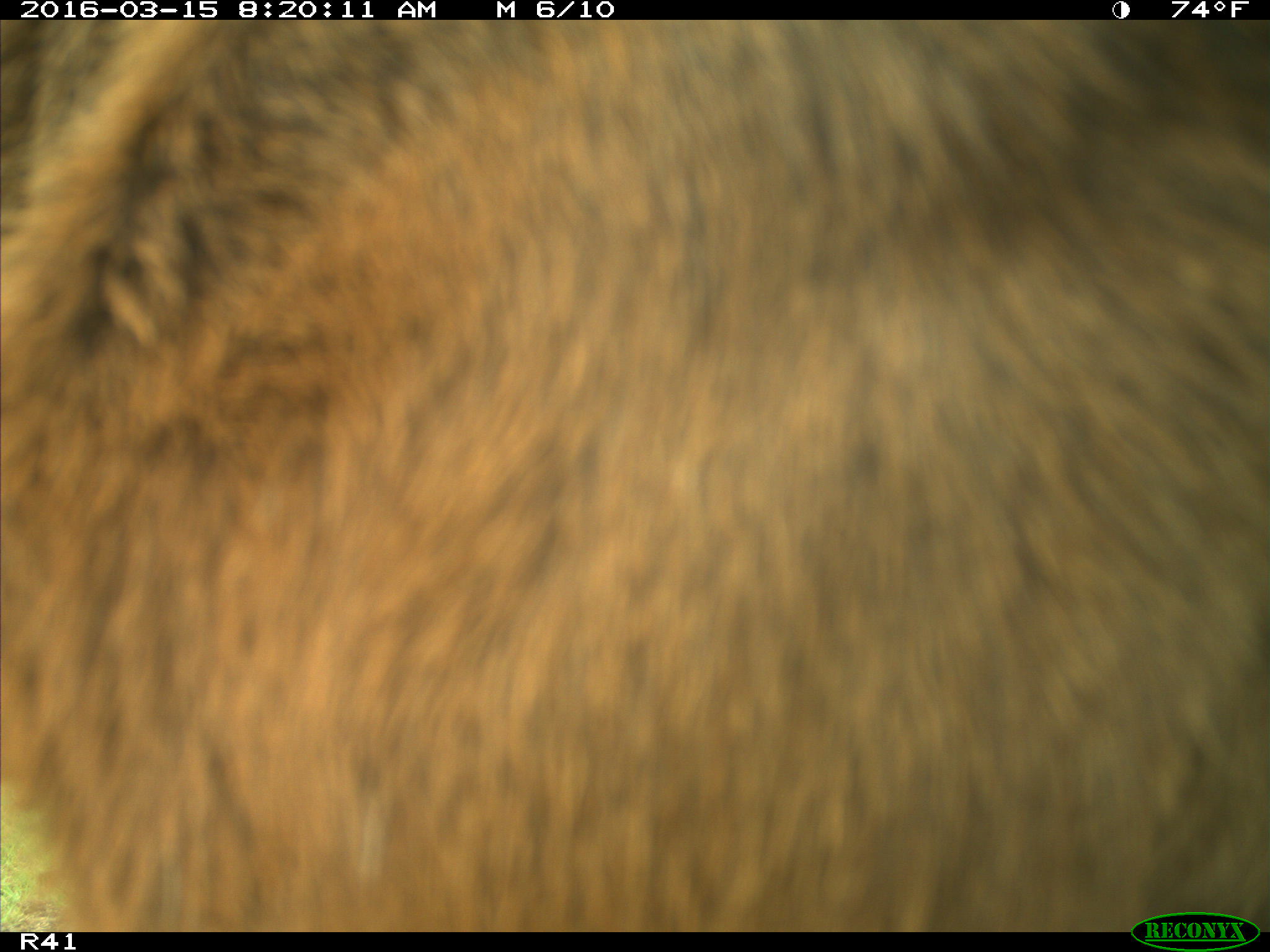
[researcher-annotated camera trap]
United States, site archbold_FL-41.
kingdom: Animalia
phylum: Chordata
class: Mammalia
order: Artiodactyla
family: Bovidae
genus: Bos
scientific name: Bos taurus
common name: domestic cow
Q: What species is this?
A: Bos taurus (domestic cow).